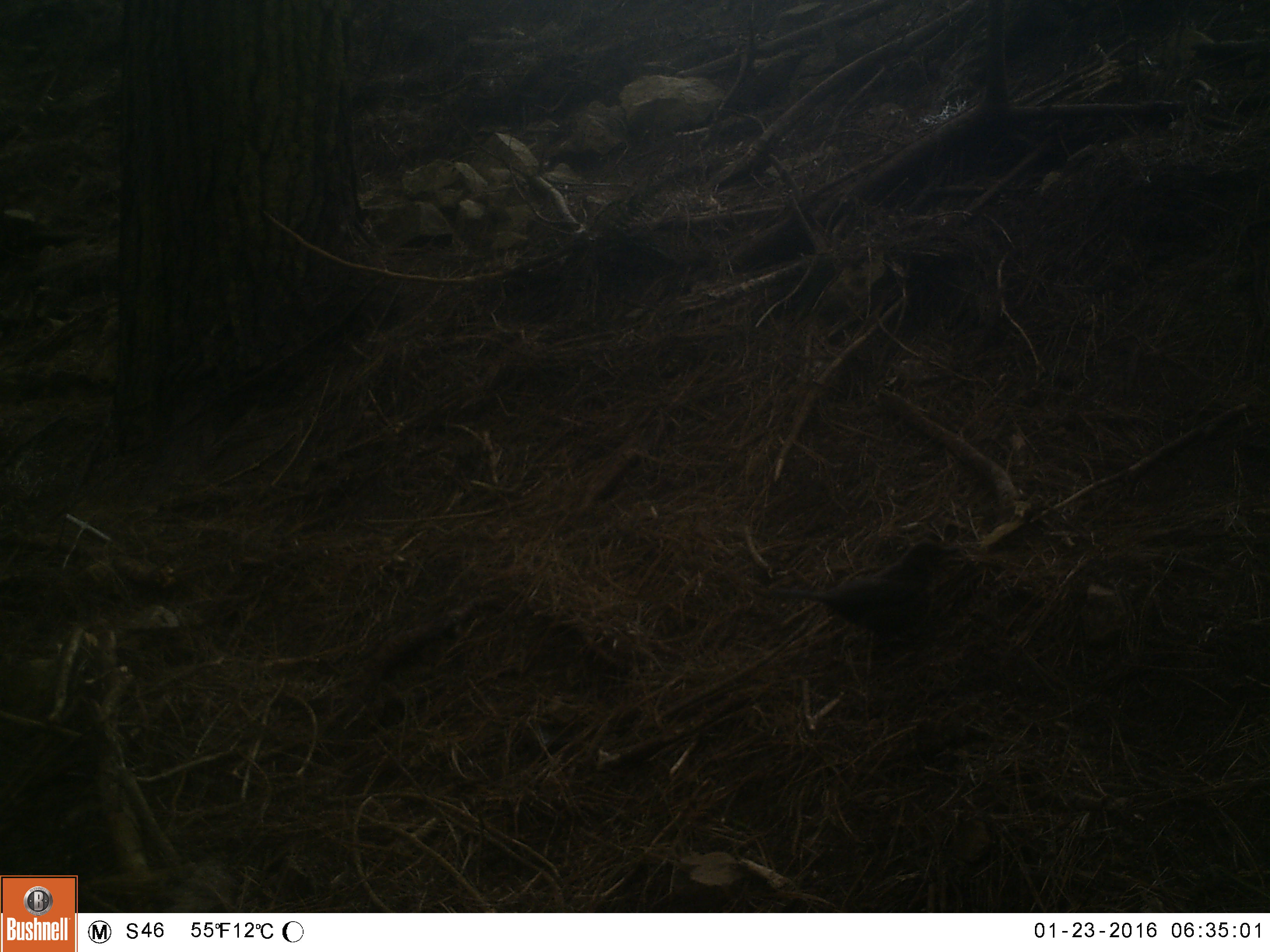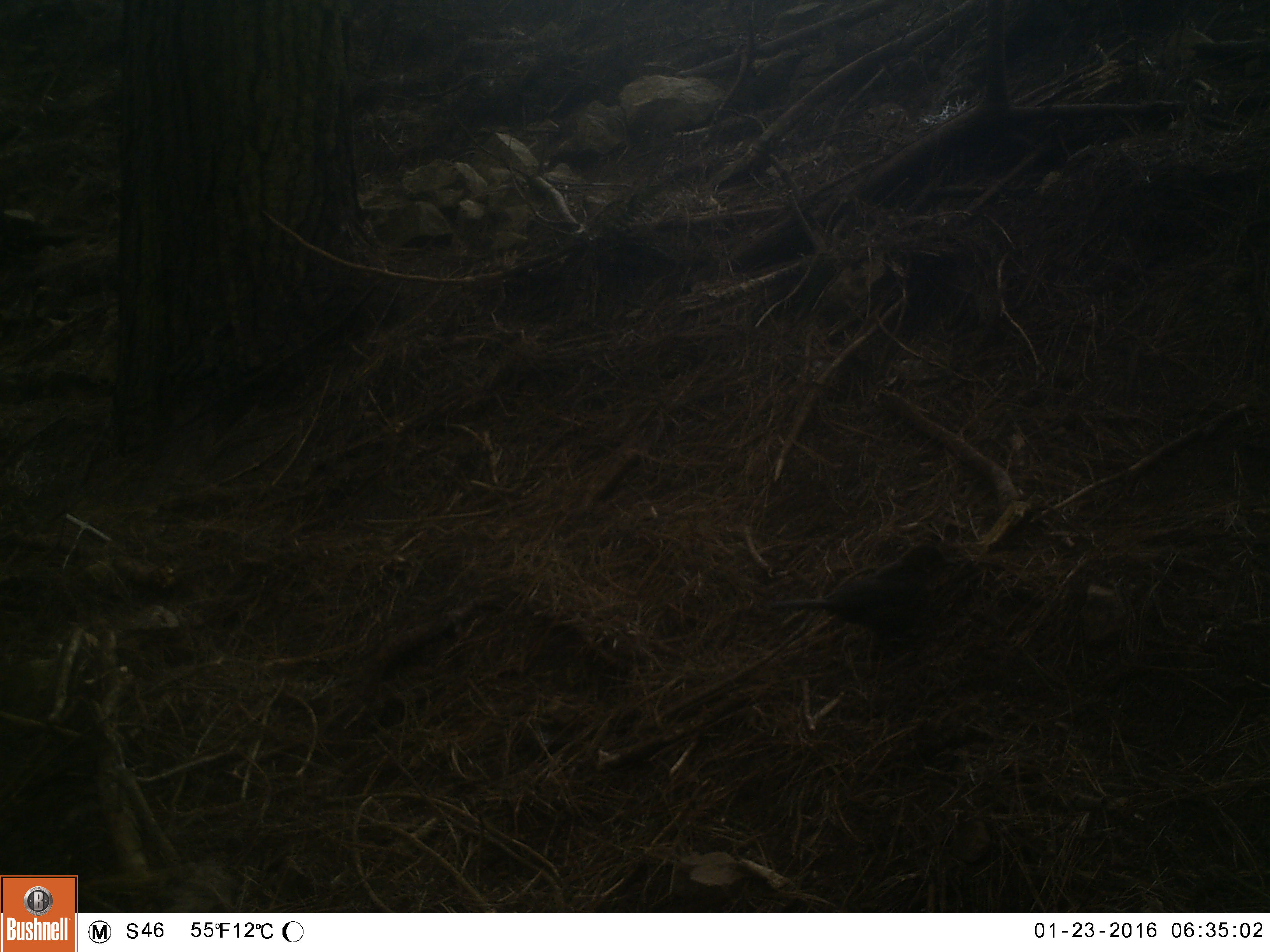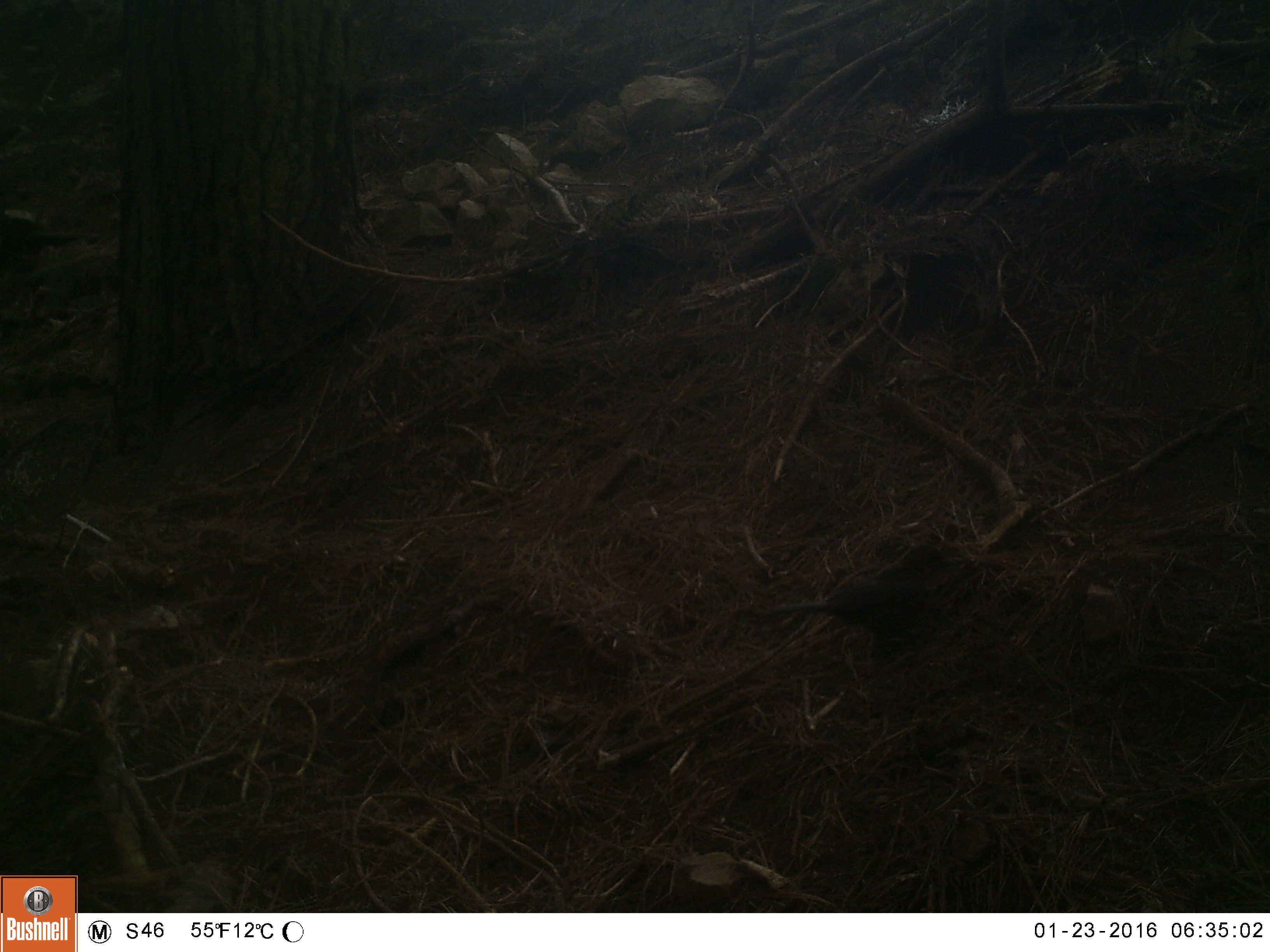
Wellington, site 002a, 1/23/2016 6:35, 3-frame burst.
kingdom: Animalia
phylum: Chordata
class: Aves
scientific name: Aves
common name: bird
Bird (Aves).